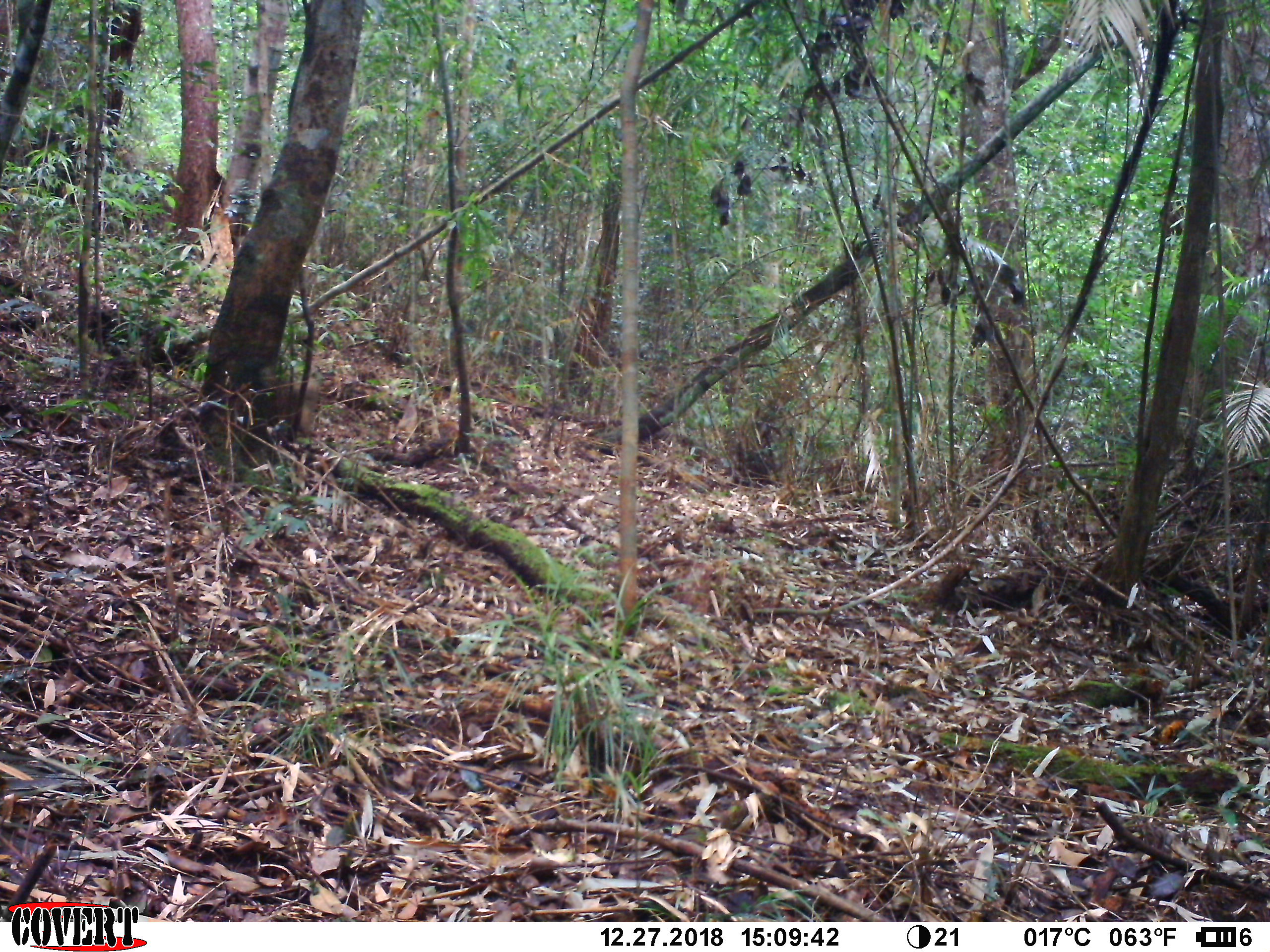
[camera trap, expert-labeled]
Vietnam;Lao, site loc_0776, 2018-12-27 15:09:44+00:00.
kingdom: Animalia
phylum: Chordata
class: Mammalia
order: Primates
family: Cercopithecidae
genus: Macaca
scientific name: Macaca arctoides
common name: stump-tailed macaque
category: stump tailed macaque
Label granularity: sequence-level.